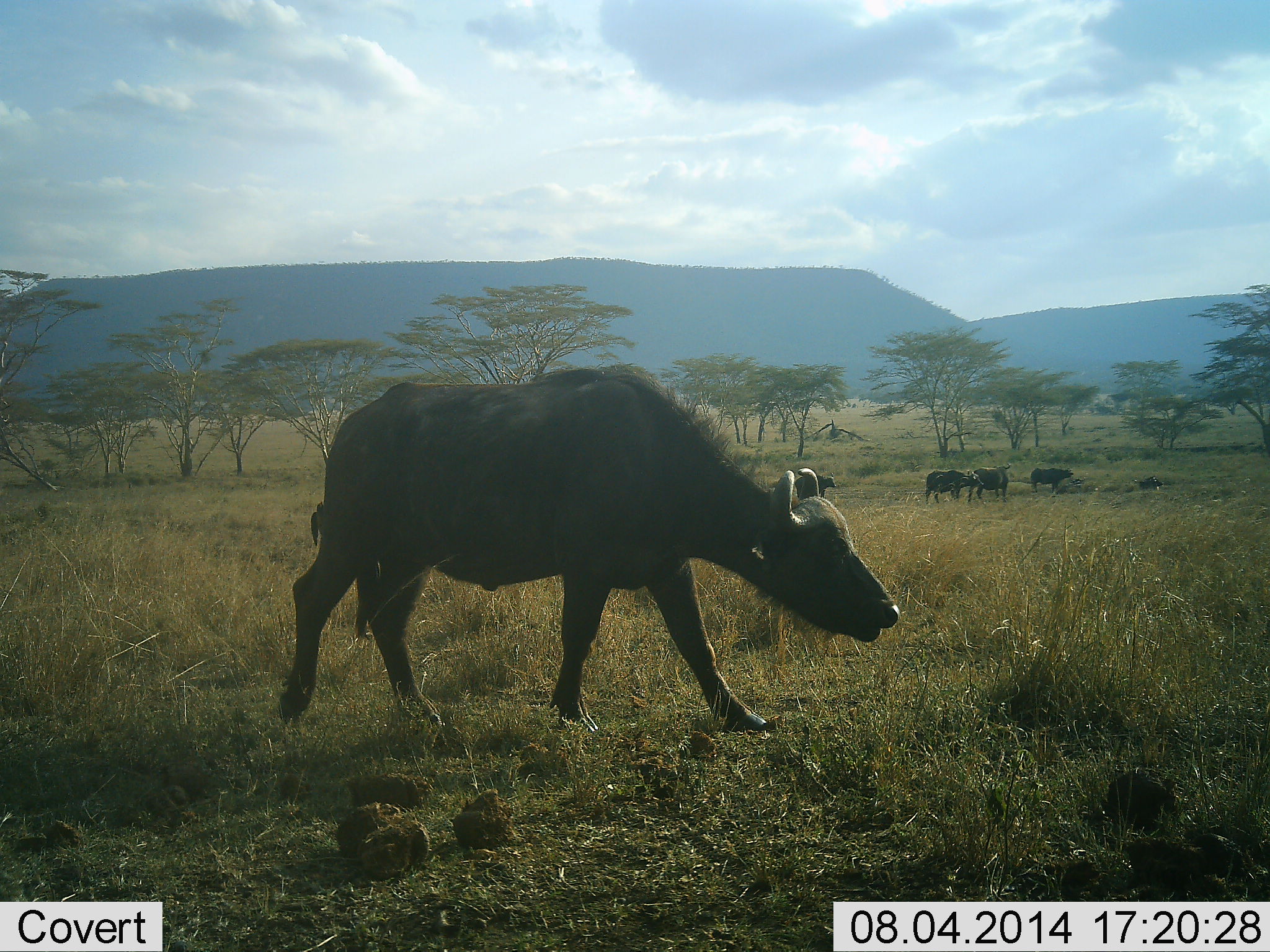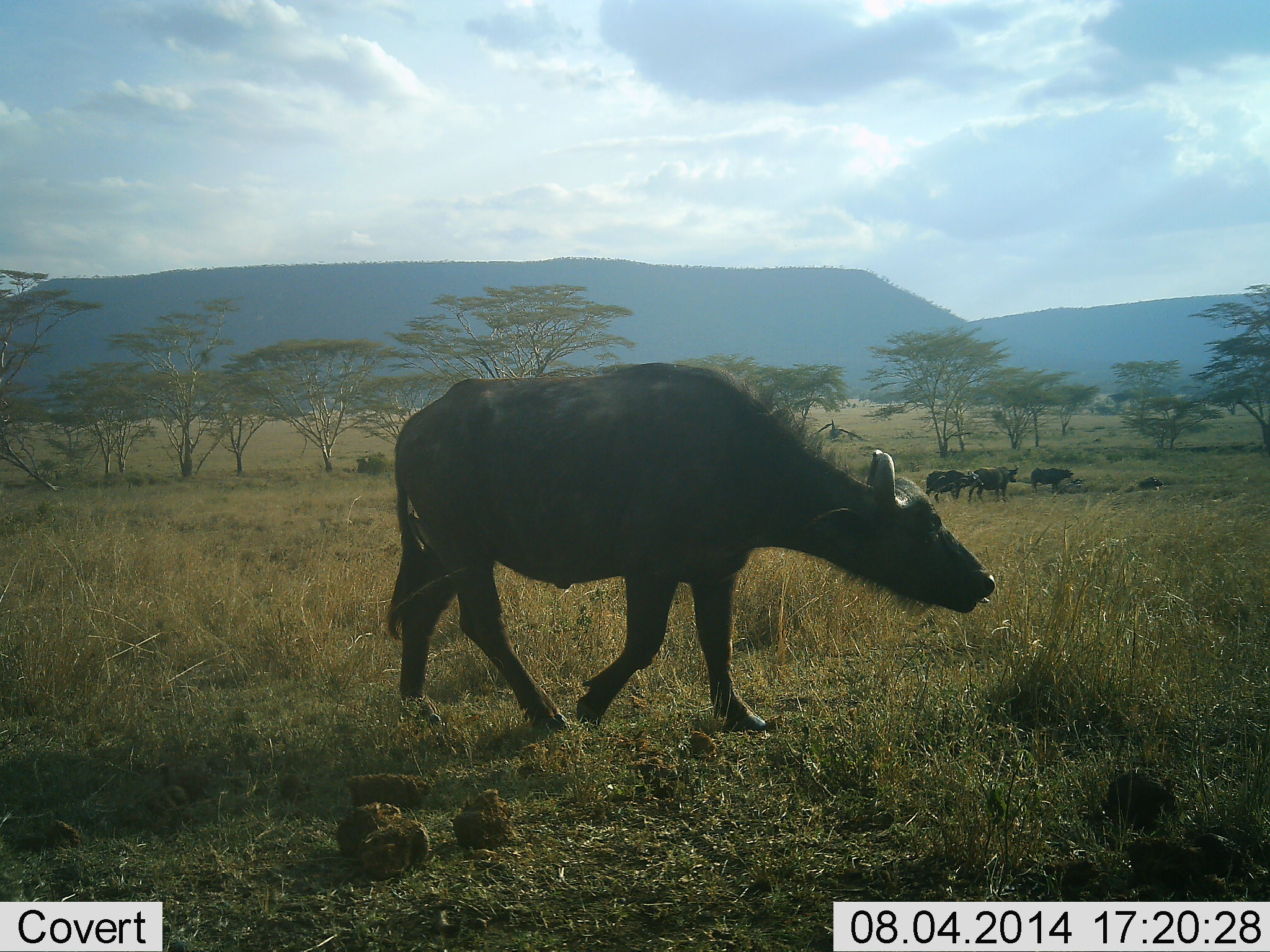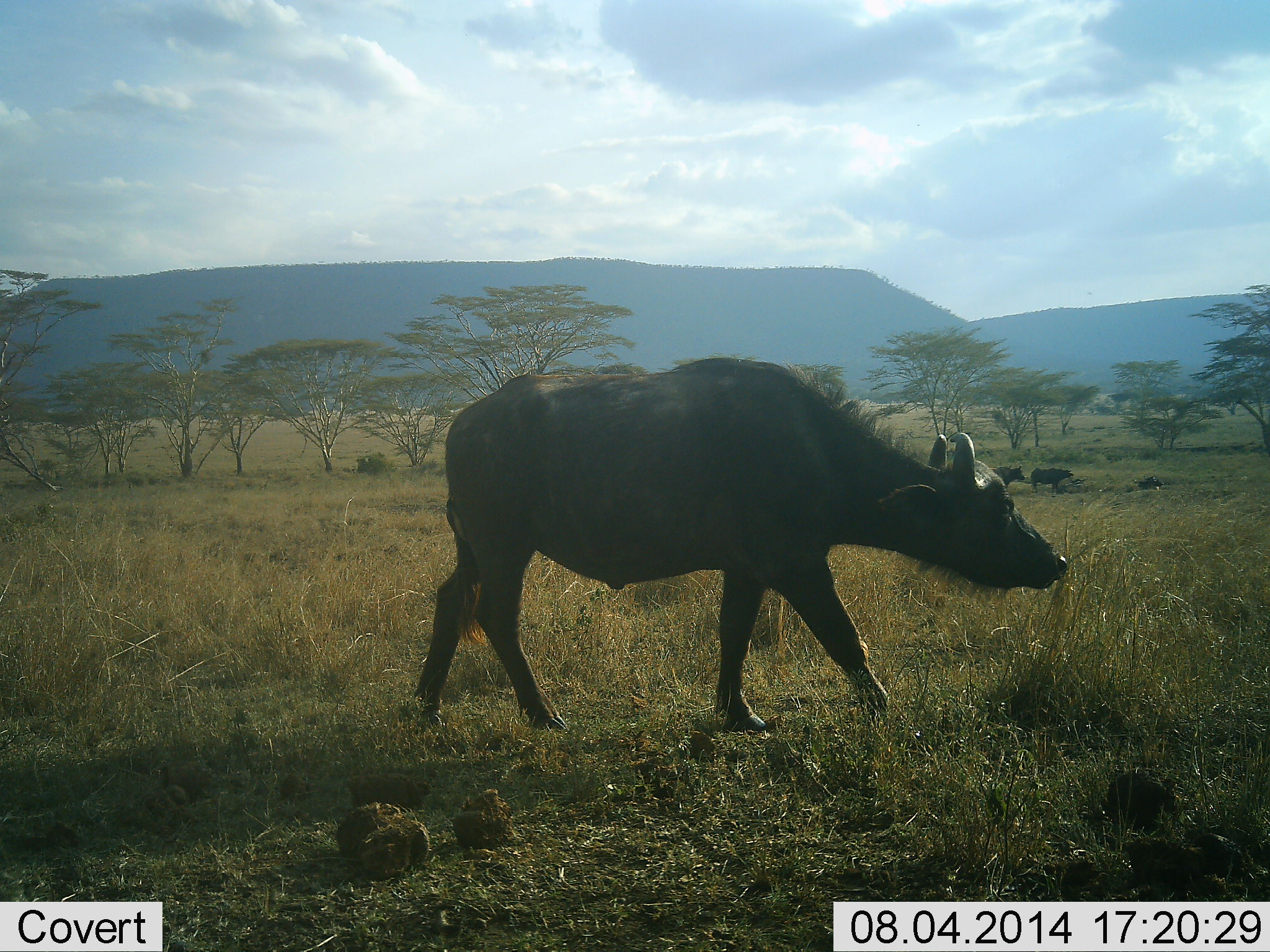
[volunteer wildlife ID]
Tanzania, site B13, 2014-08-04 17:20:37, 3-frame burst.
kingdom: Animalia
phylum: Chordata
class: Mammalia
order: Artiodactyla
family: Bovidae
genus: Syncerus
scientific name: Syncerus caffer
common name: cape buffalo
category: buffalo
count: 4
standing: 80%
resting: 0%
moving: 100%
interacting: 0%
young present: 0%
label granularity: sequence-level